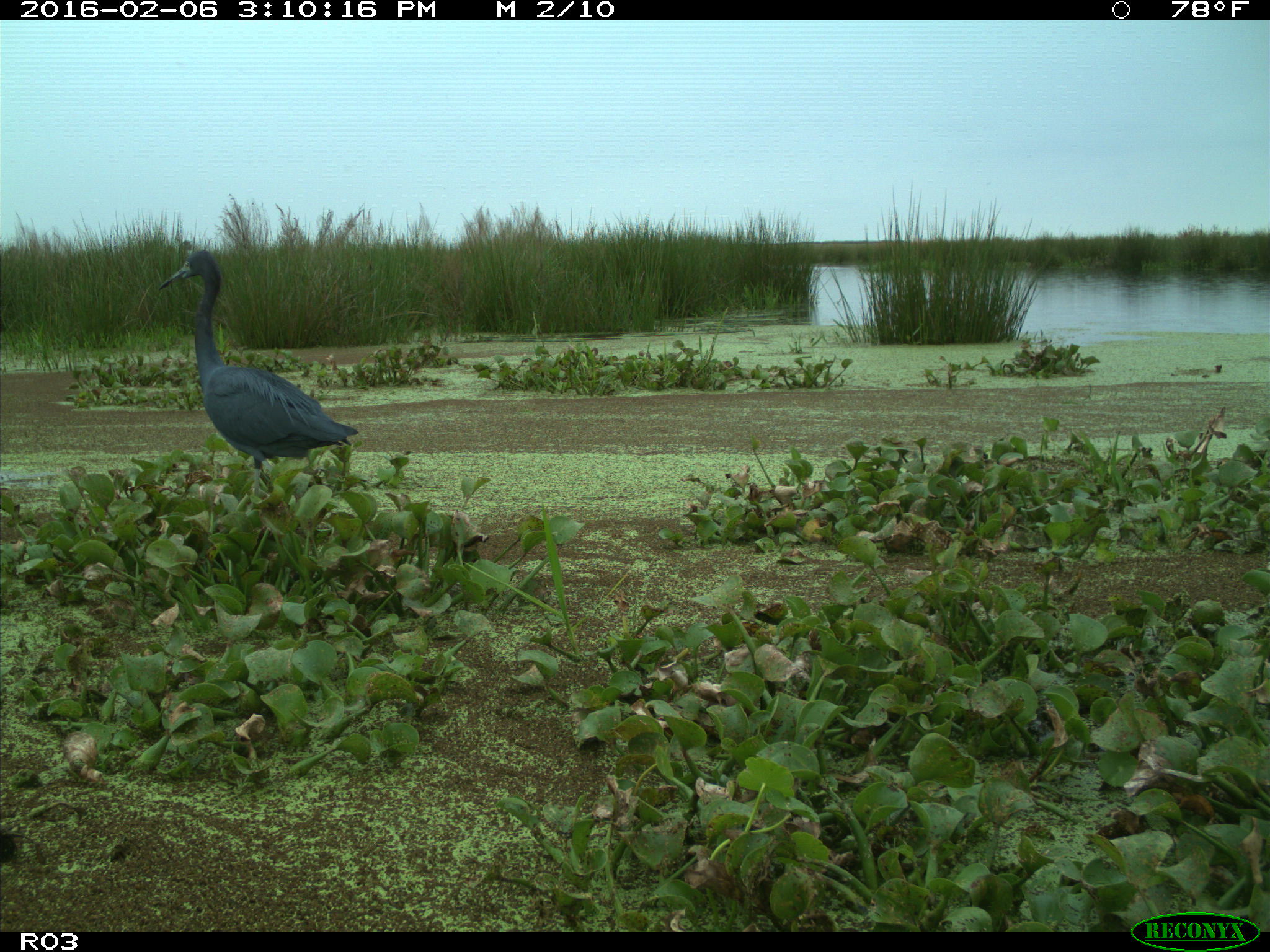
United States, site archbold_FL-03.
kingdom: Animalia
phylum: Chordata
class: Aves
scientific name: Aves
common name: birds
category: unidentified bird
Unidentified bird (birds) (Aves).